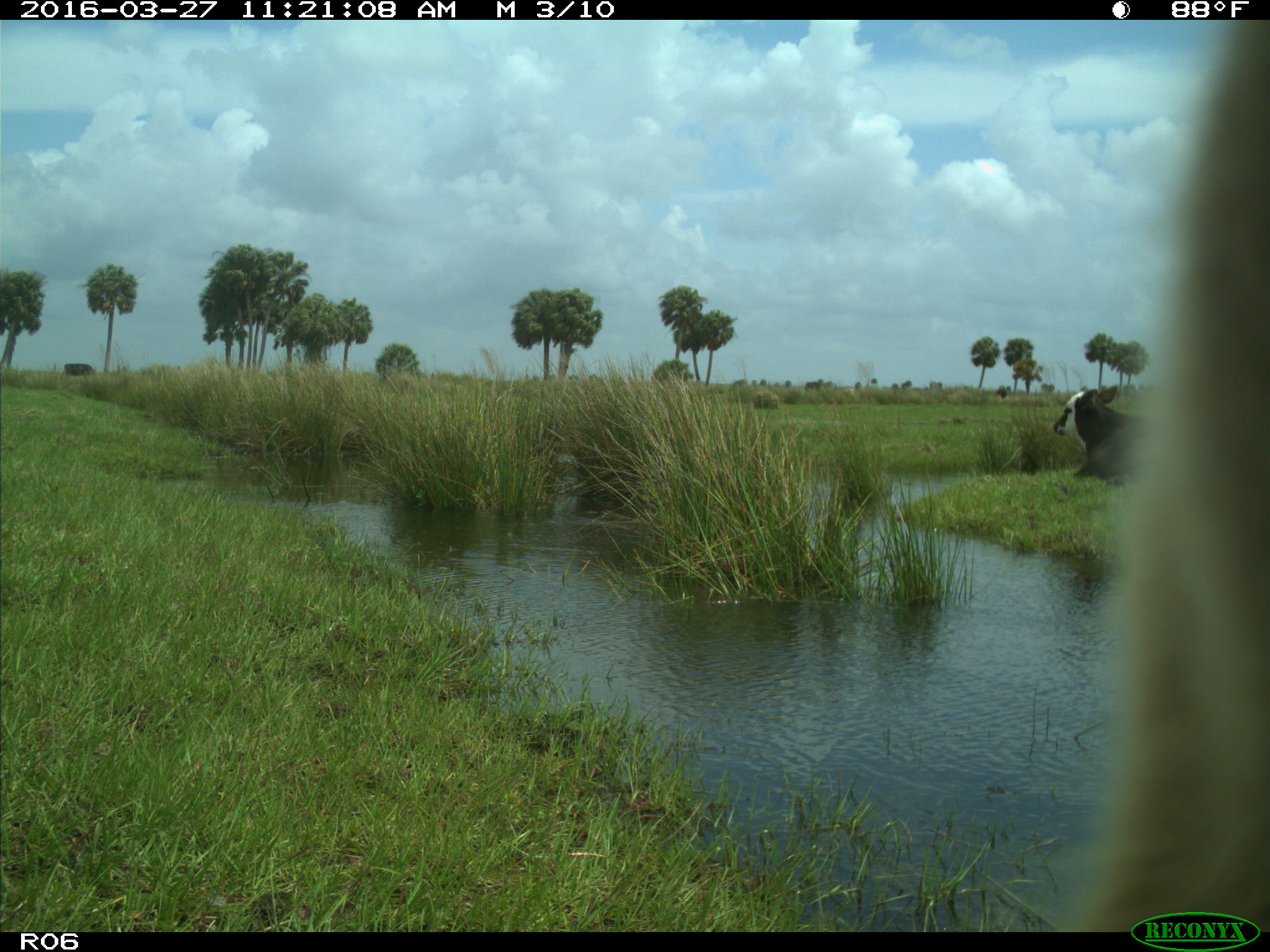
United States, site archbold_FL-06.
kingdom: Animalia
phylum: Chordata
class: Mammalia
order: Artiodactyla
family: Bovidae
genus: Bos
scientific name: Bos taurus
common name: domestic cow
Bos taurus (domestic cow).